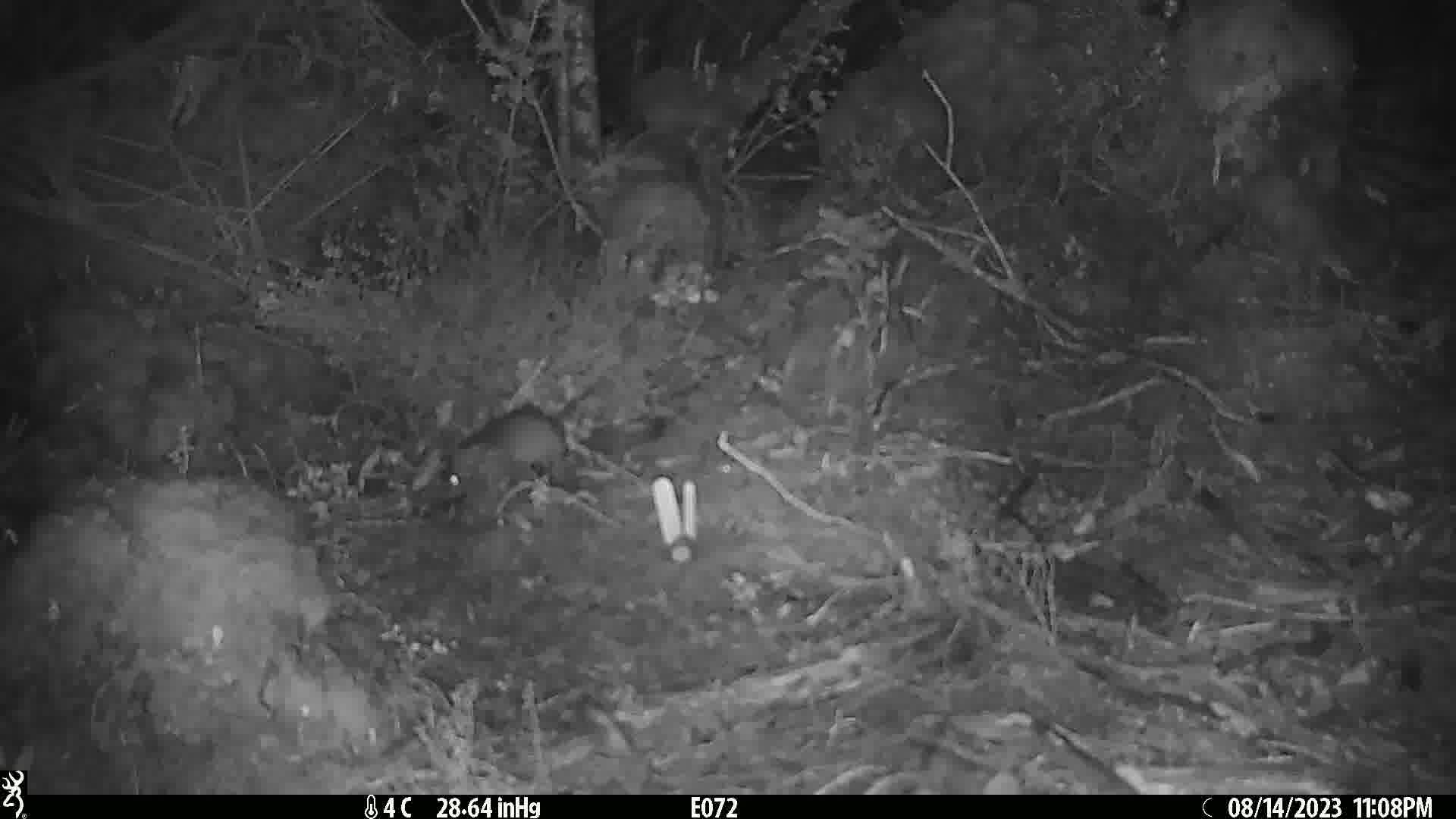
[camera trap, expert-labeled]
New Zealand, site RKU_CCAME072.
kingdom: Animalia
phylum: Chordata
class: Mammalia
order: Rodentia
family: Muridae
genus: Rattus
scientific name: Rattus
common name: rat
Rat (Rattus).